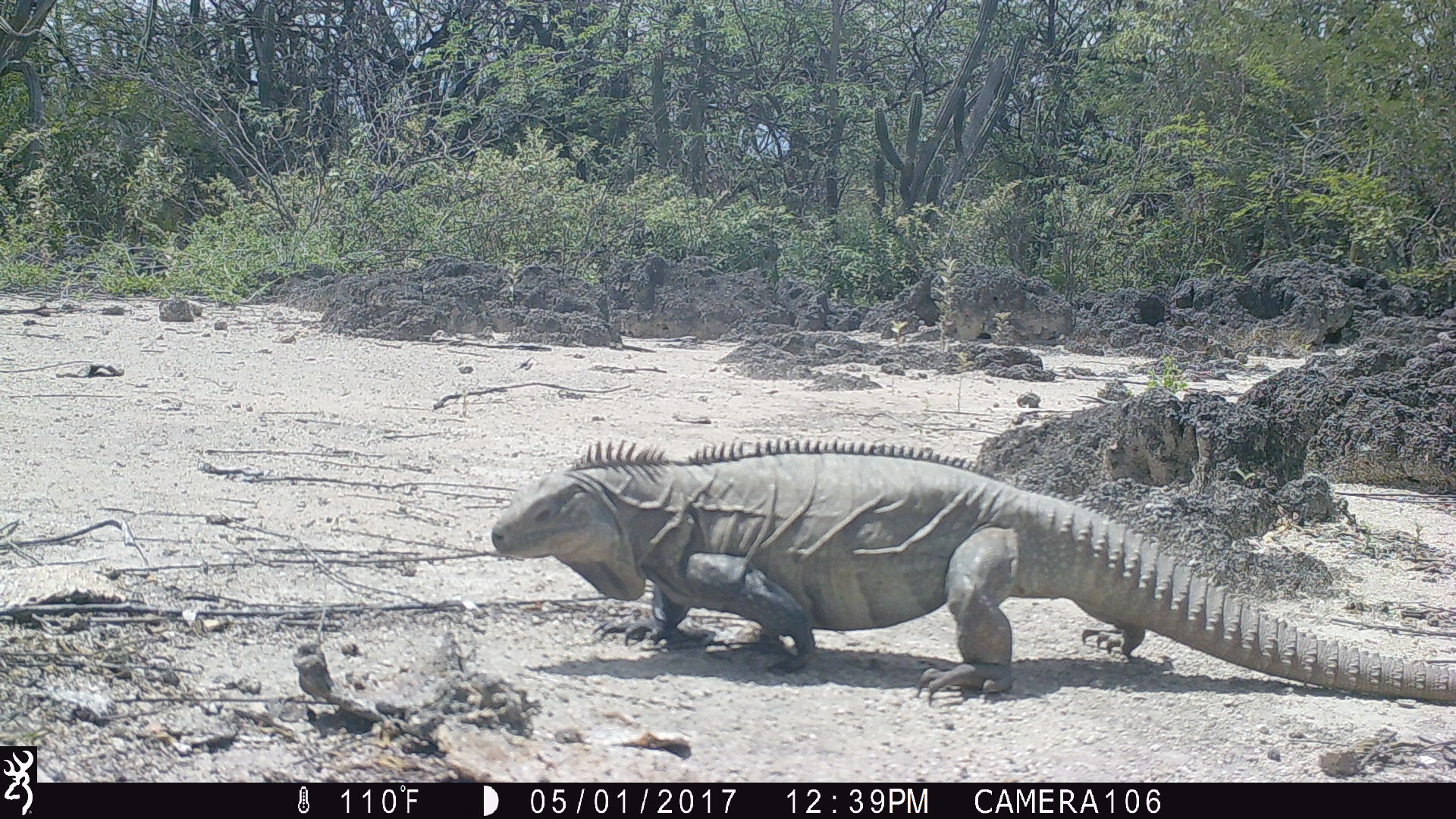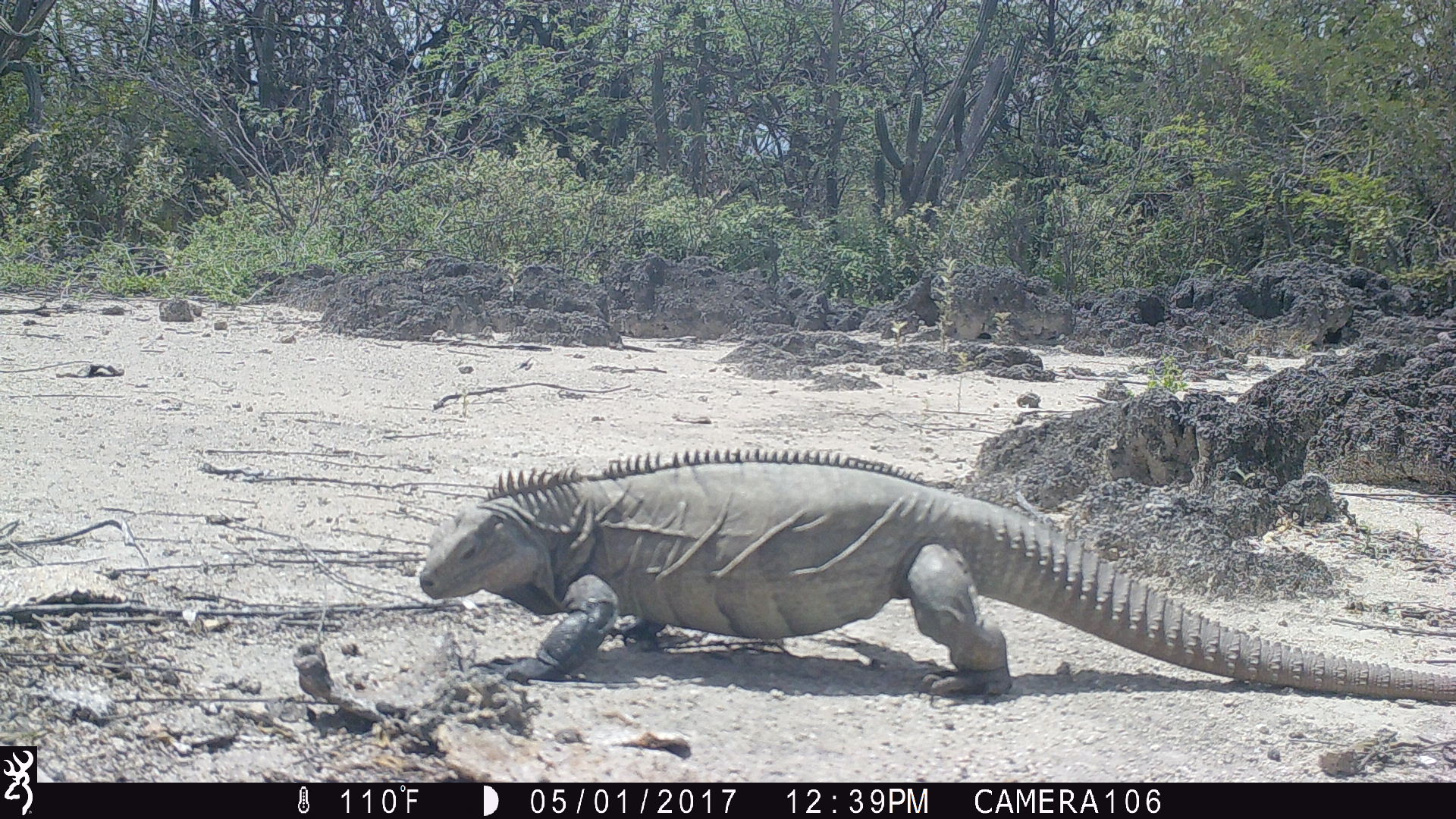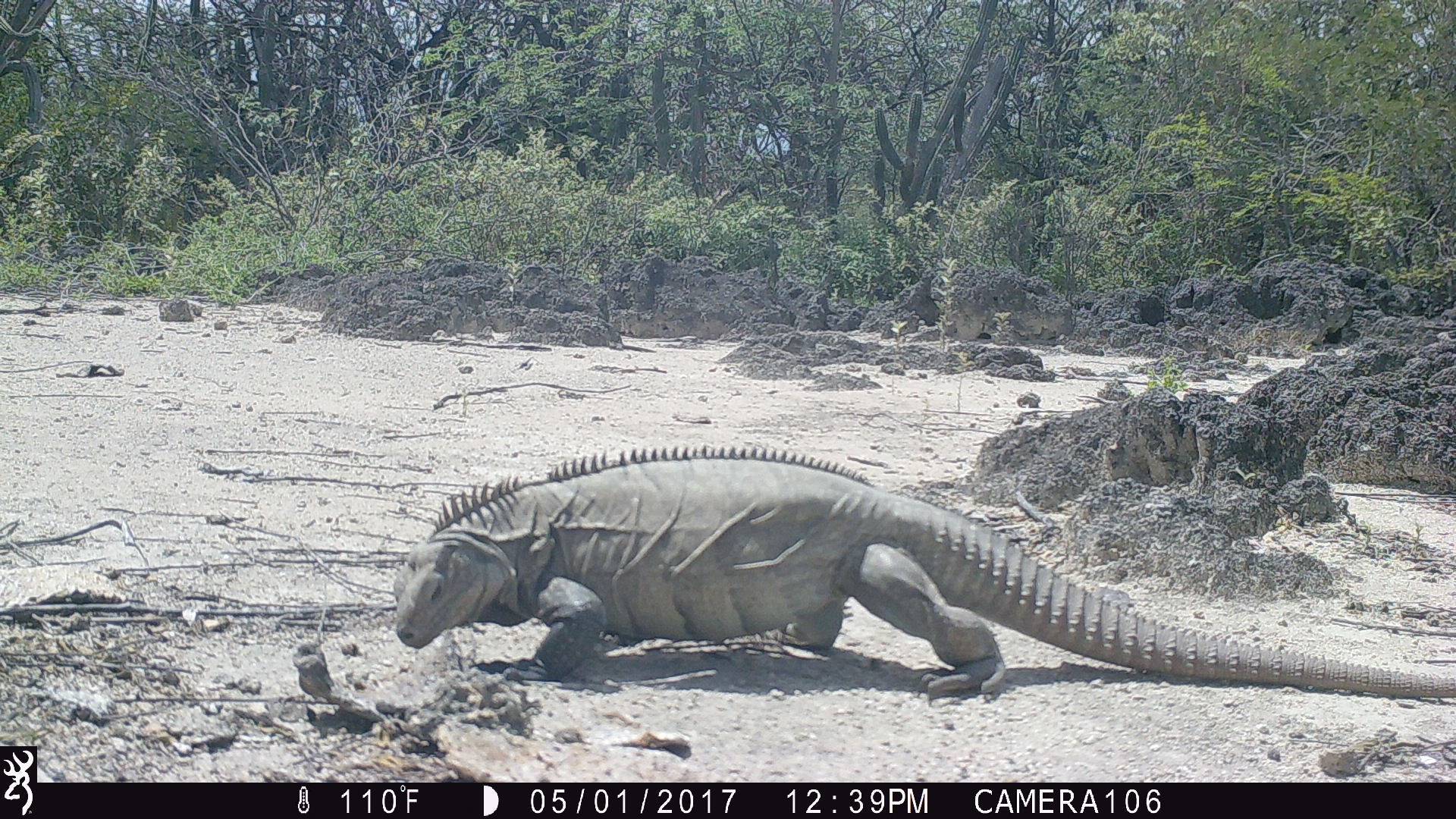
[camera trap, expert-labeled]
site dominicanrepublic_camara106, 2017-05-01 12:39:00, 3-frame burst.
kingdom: Animalia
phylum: Chordata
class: Reptilia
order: Squamata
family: Iguanidae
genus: Iguana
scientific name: Iguana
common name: typical iguanas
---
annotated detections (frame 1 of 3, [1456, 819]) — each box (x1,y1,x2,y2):
iguana: (486,435,1456,704)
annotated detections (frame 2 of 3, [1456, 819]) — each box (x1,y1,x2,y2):
iguana: (412,445,1456,702)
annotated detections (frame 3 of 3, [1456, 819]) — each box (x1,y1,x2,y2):
iguana: (391,446,1456,707)